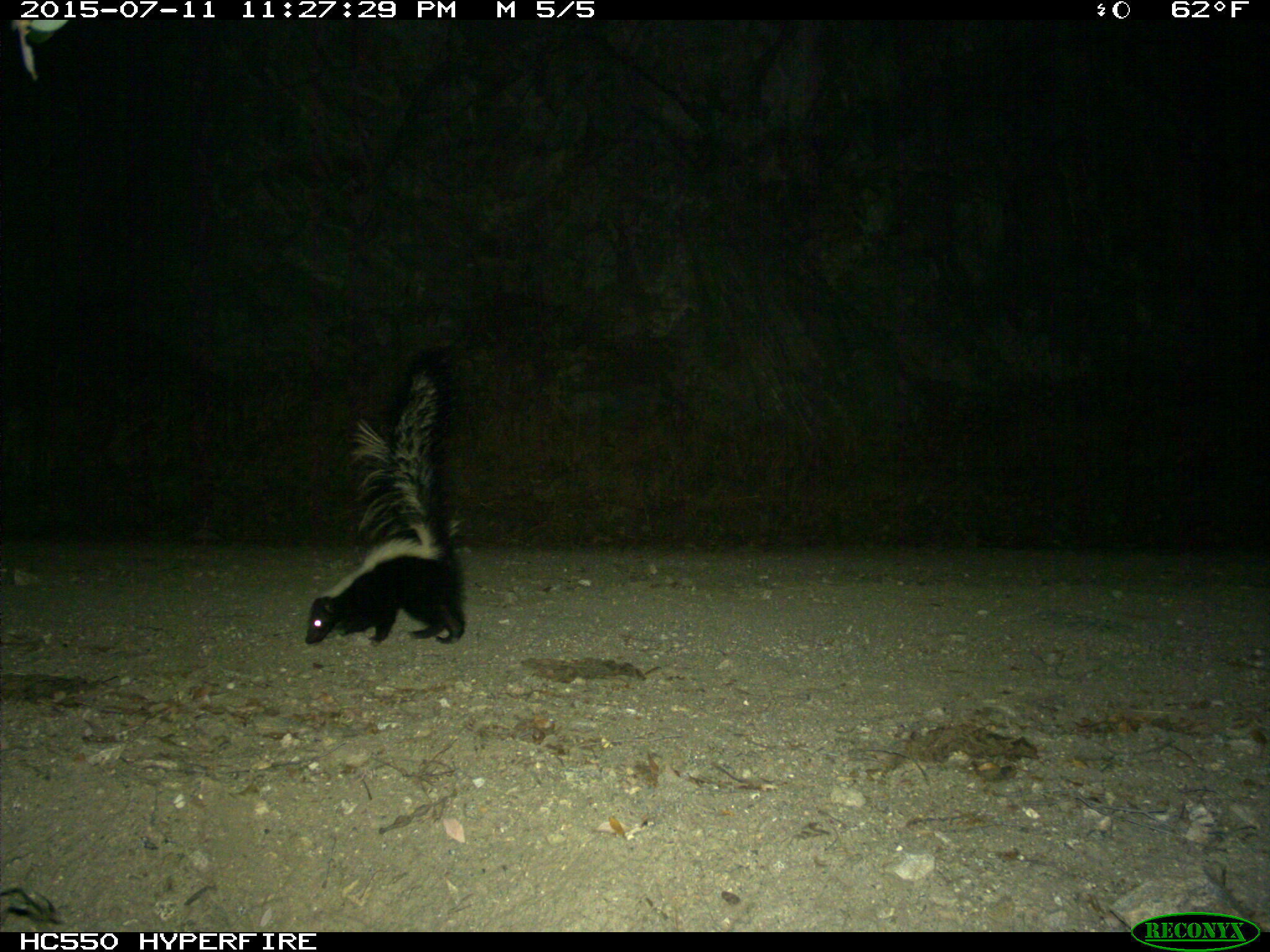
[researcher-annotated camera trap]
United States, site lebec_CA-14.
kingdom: Animalia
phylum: Chordata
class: Mammalia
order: Carnivora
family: Mephitidae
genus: Mephitis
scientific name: Mephitis mephitis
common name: striped skunk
Mephitis mephitis (striped skunk).